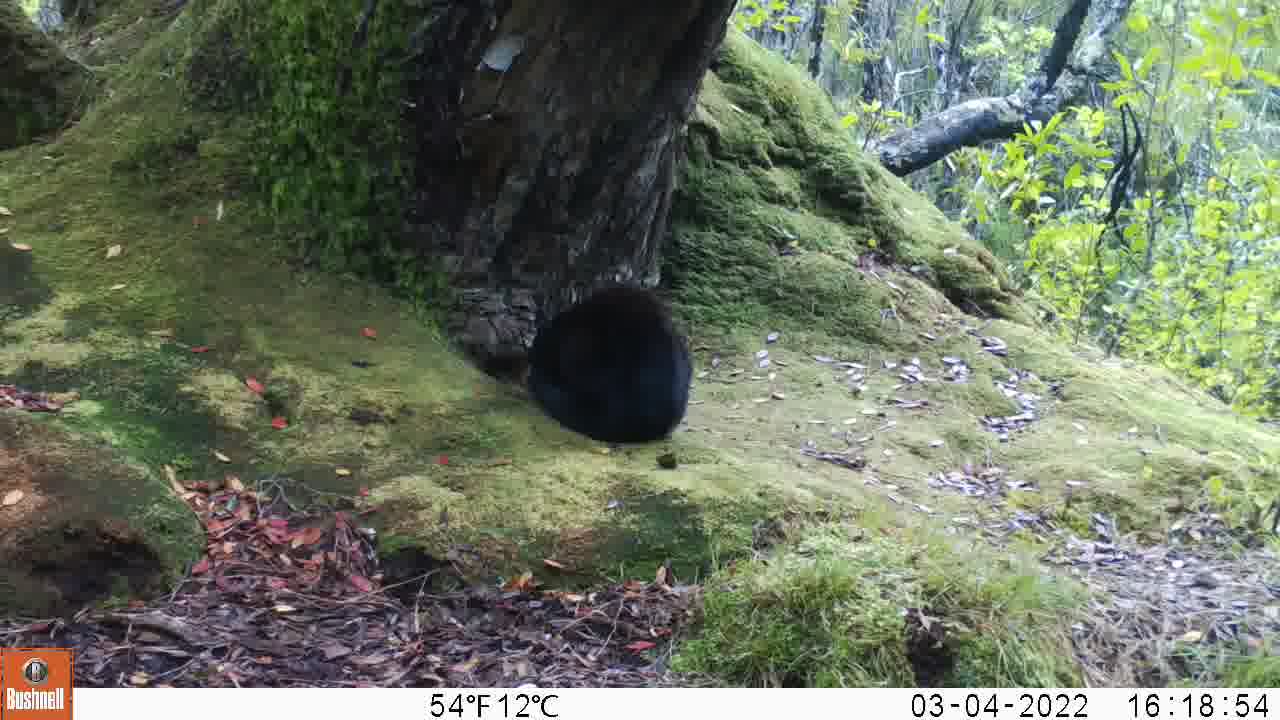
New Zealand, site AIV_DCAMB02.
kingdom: Animalia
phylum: Chordata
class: Mammalia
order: Carnivora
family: Felidae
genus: Felis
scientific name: Felis catus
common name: domestic cat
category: cat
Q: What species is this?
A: Cat (domestic cat) (Felis catus).